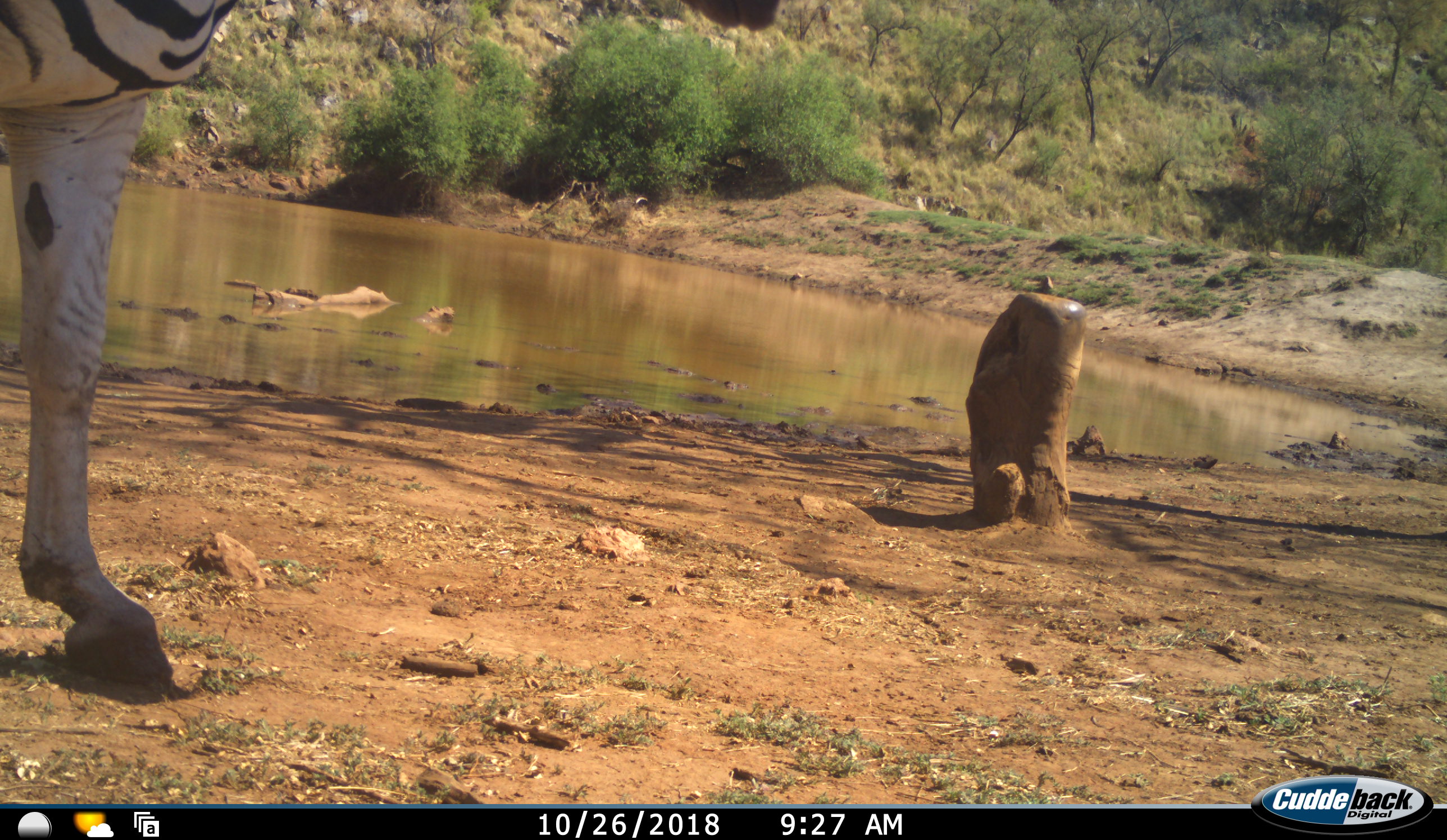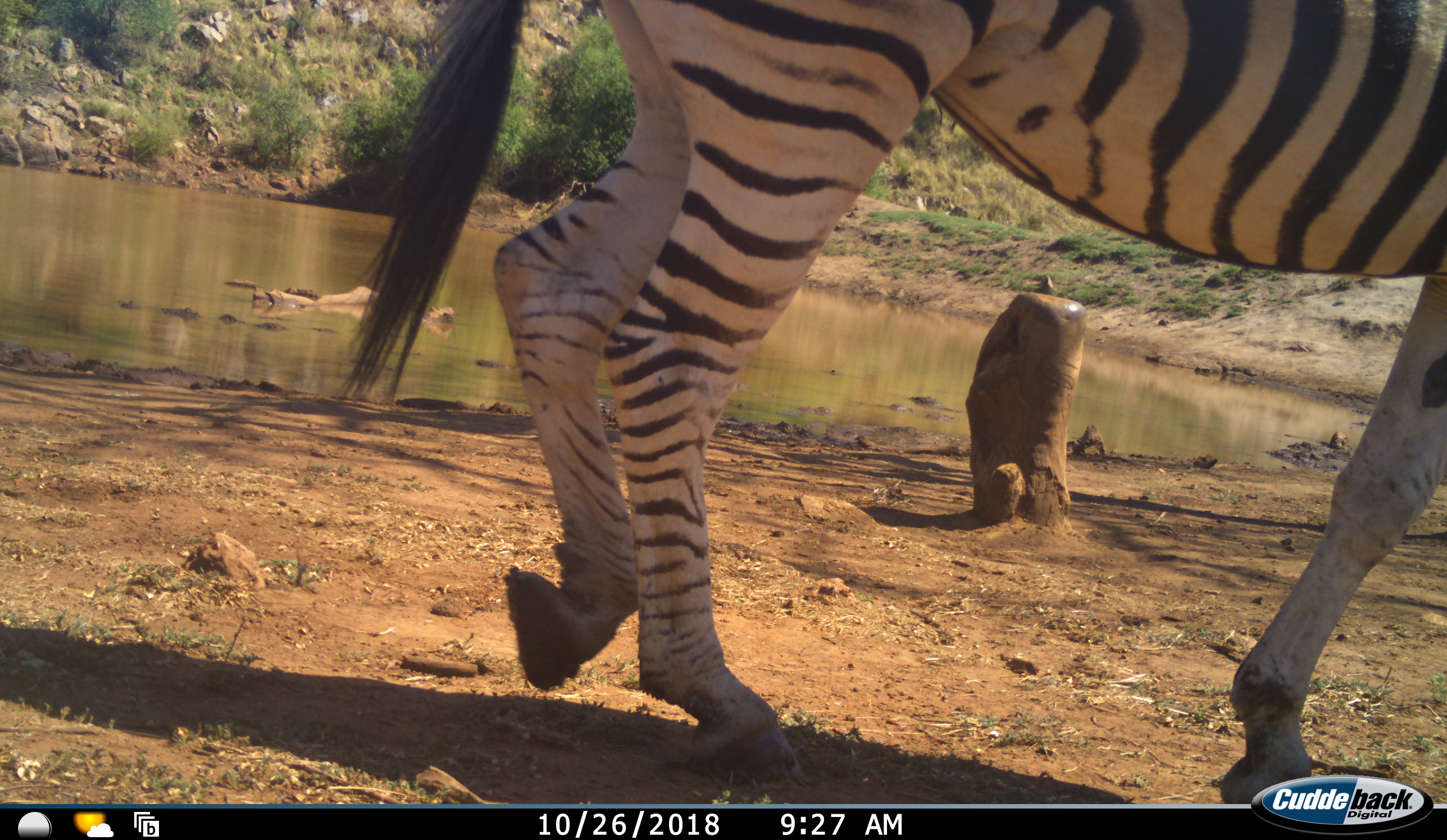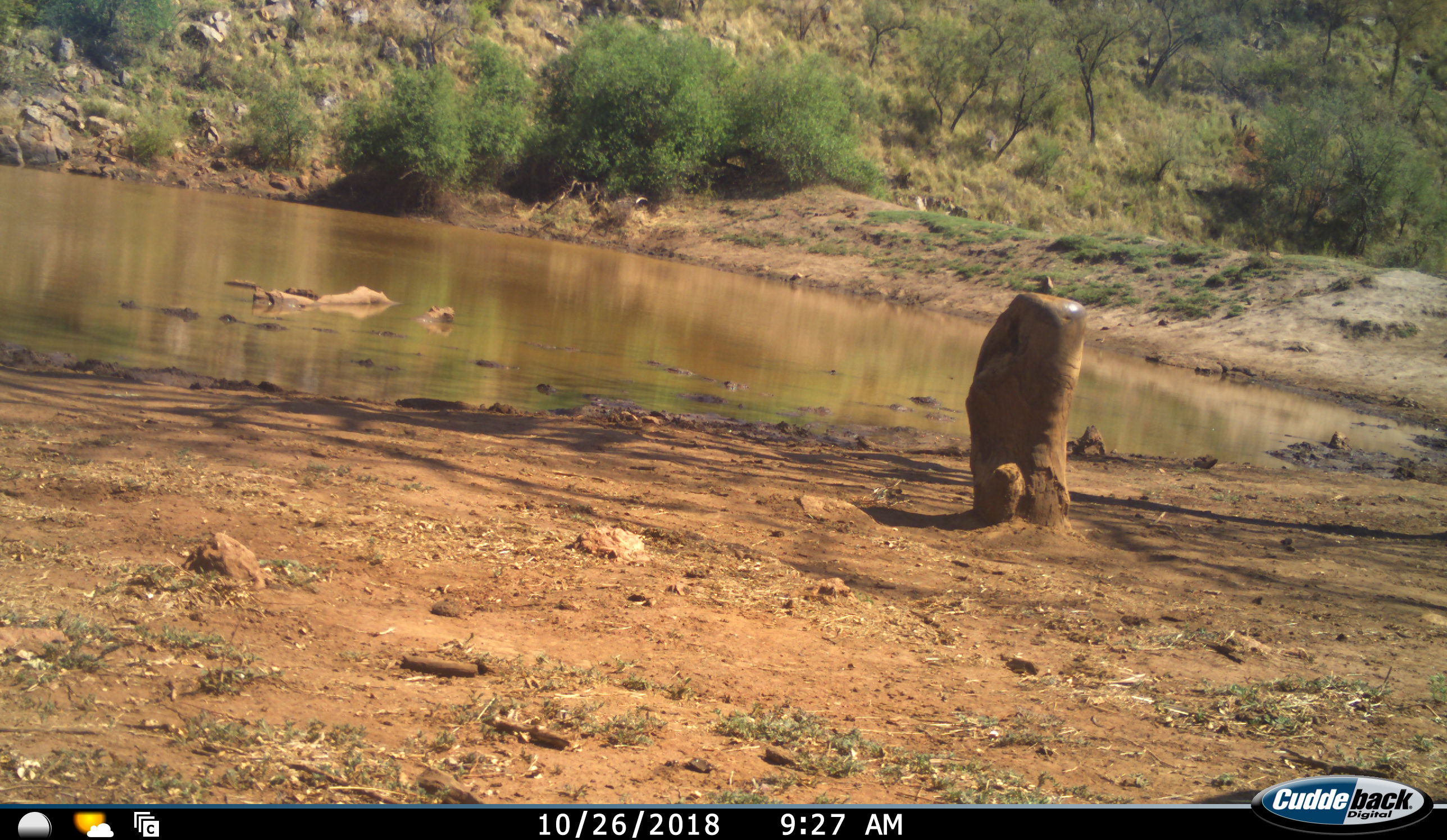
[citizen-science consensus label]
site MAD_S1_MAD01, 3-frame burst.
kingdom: Animalia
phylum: Chordata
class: Mammalia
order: Perissodactyla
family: Equidae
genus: Equus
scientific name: Equus quagga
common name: plains zebra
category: zebraplains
Zebraplains (plains zebra) (Equus quagga), count 1. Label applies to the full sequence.